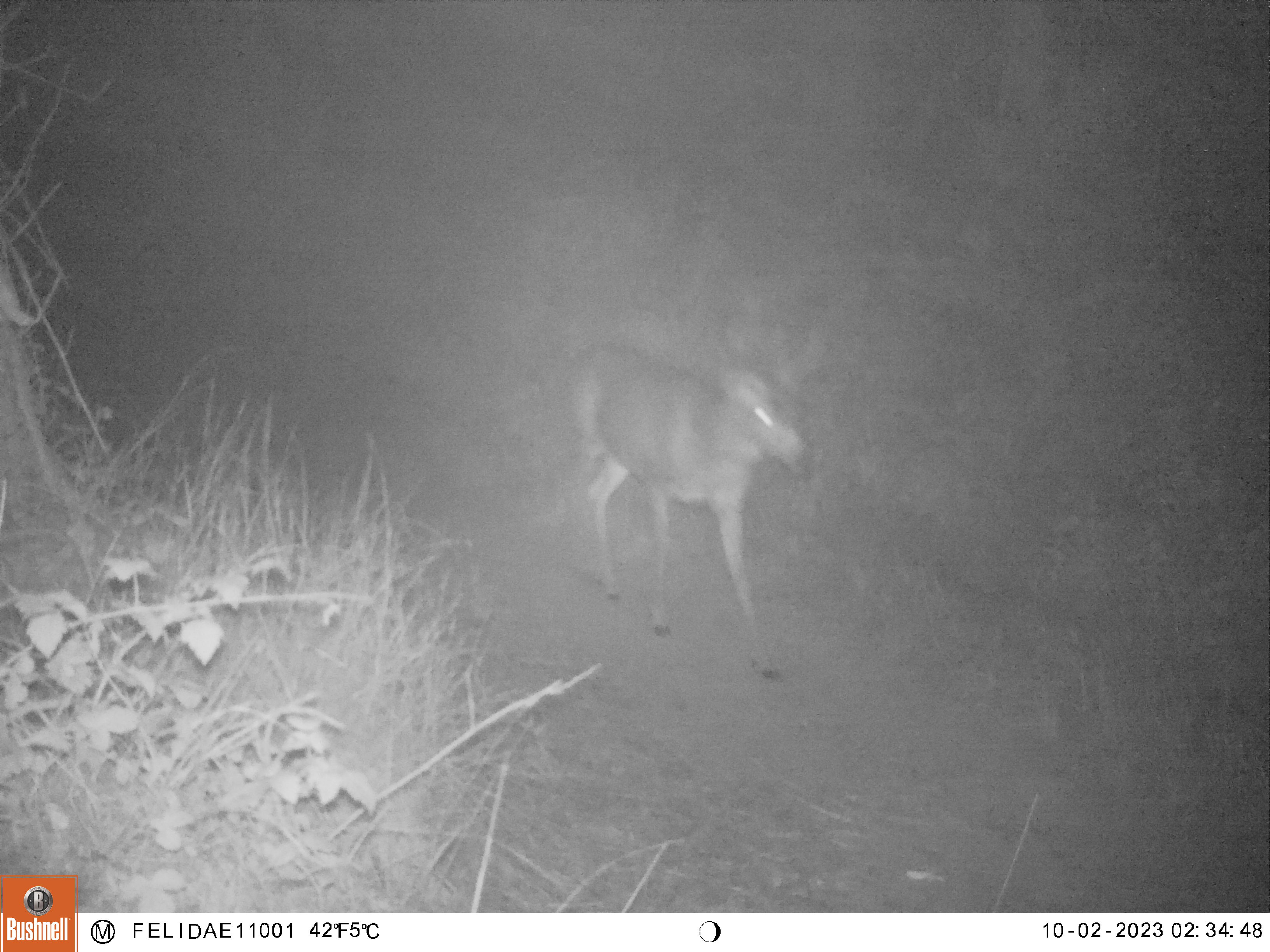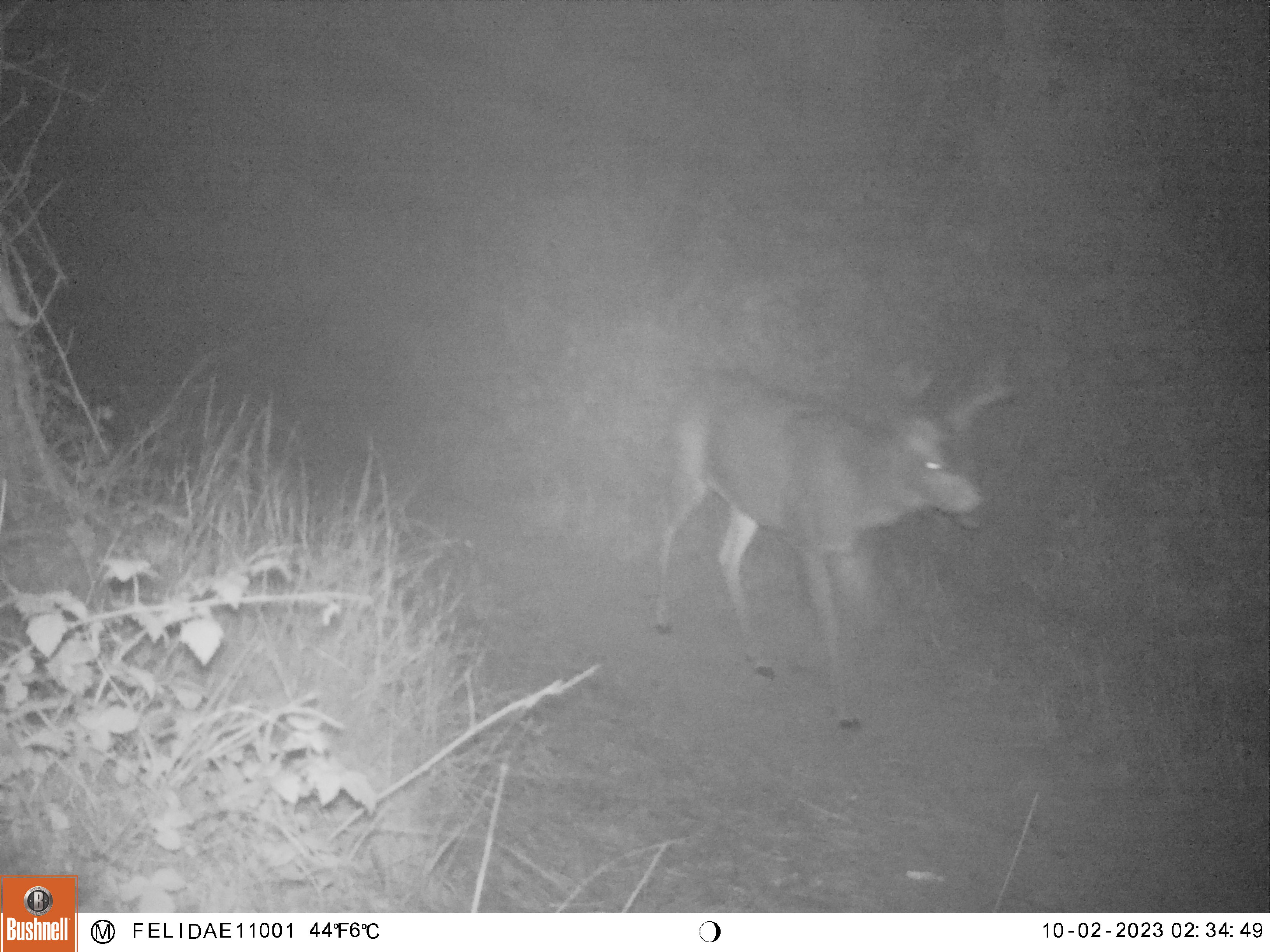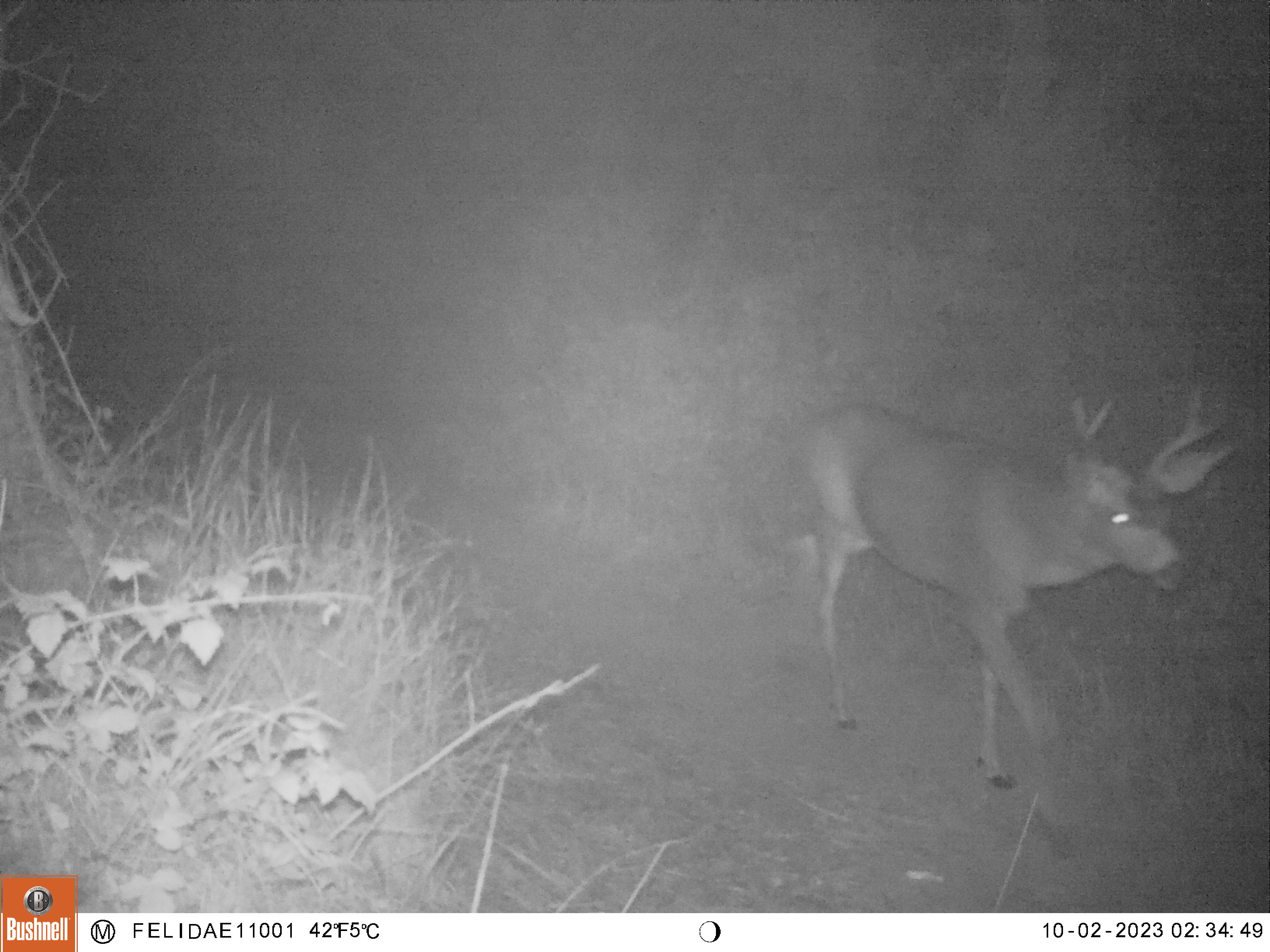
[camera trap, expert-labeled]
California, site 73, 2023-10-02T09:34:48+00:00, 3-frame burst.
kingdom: Animalia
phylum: Chordata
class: Mammalia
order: Artiodactyla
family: Cervidae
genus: Odocoileus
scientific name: Odocoileus hemionus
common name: mule deer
Mule deer (Odocoileus hemionus).